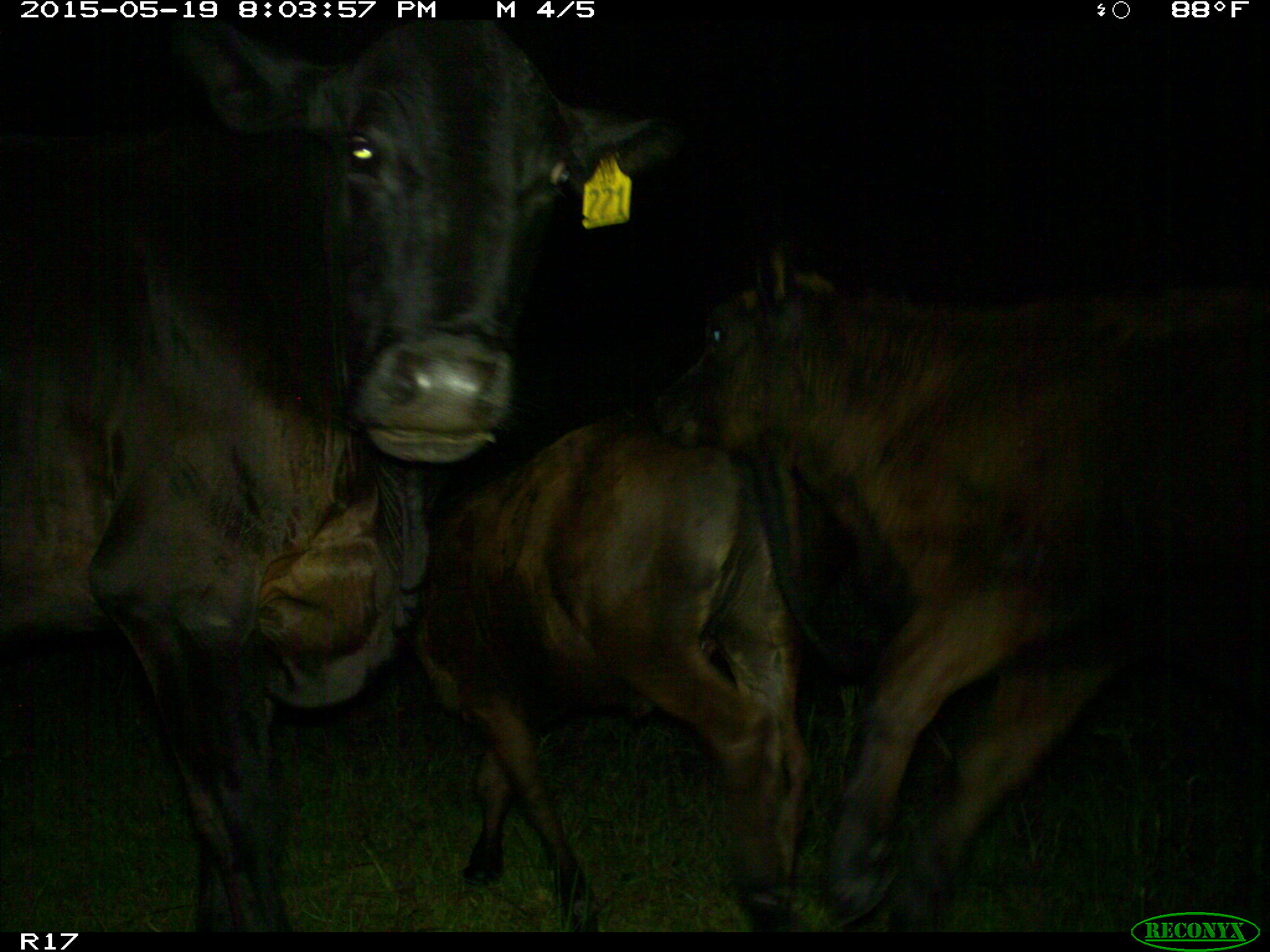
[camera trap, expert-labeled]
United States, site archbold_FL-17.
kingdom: Animalia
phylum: Chordata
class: Mammalia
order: Artiodactyla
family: Bovidae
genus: Bos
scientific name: Bos taurus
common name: domestic cow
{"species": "Bos taurus (domestic cow)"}